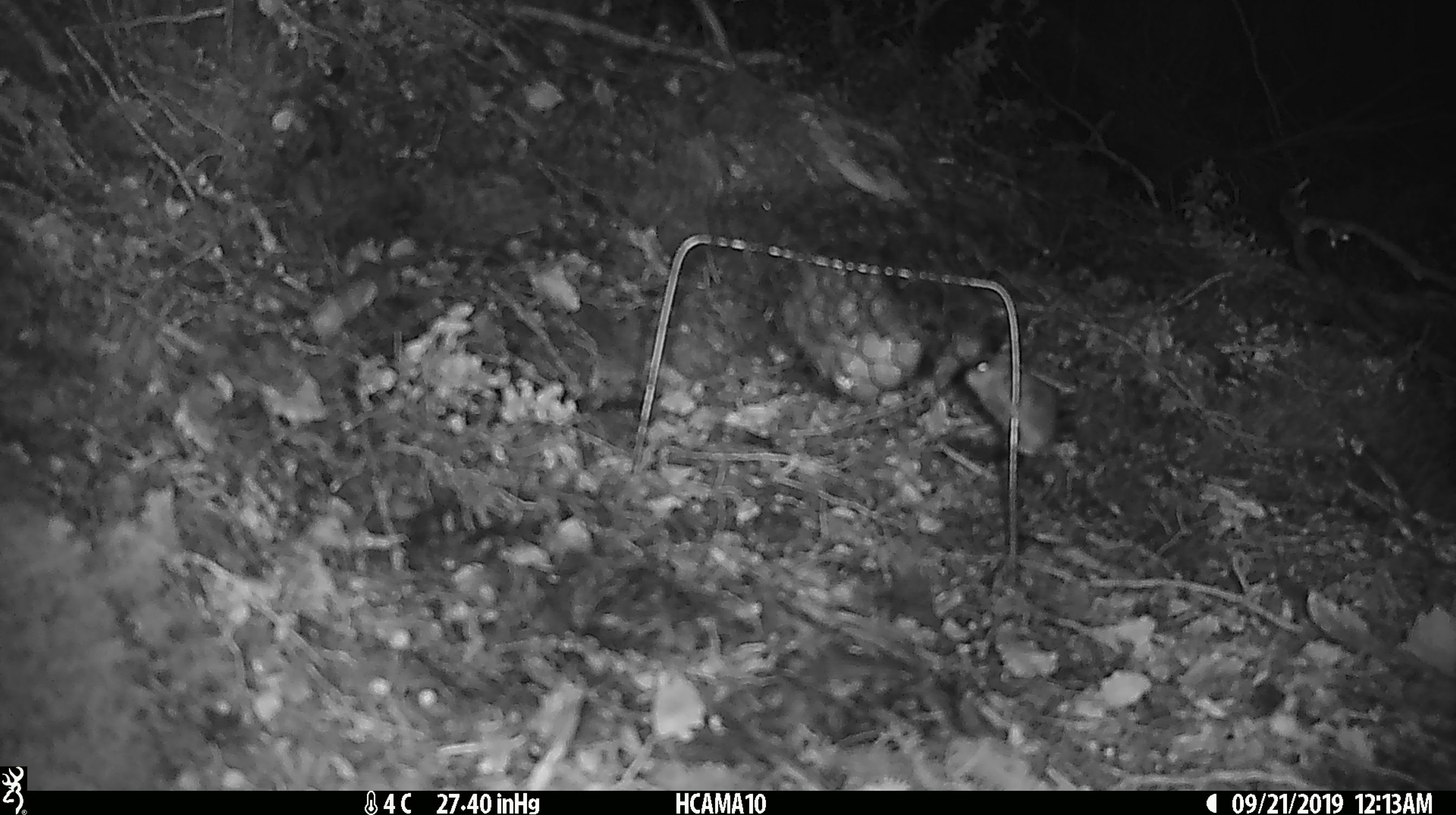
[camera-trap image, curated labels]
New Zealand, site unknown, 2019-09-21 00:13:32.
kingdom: Animalia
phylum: Chordata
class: Mammalia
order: Rodentia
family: Muridae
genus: Mus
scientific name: Mus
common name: mouse